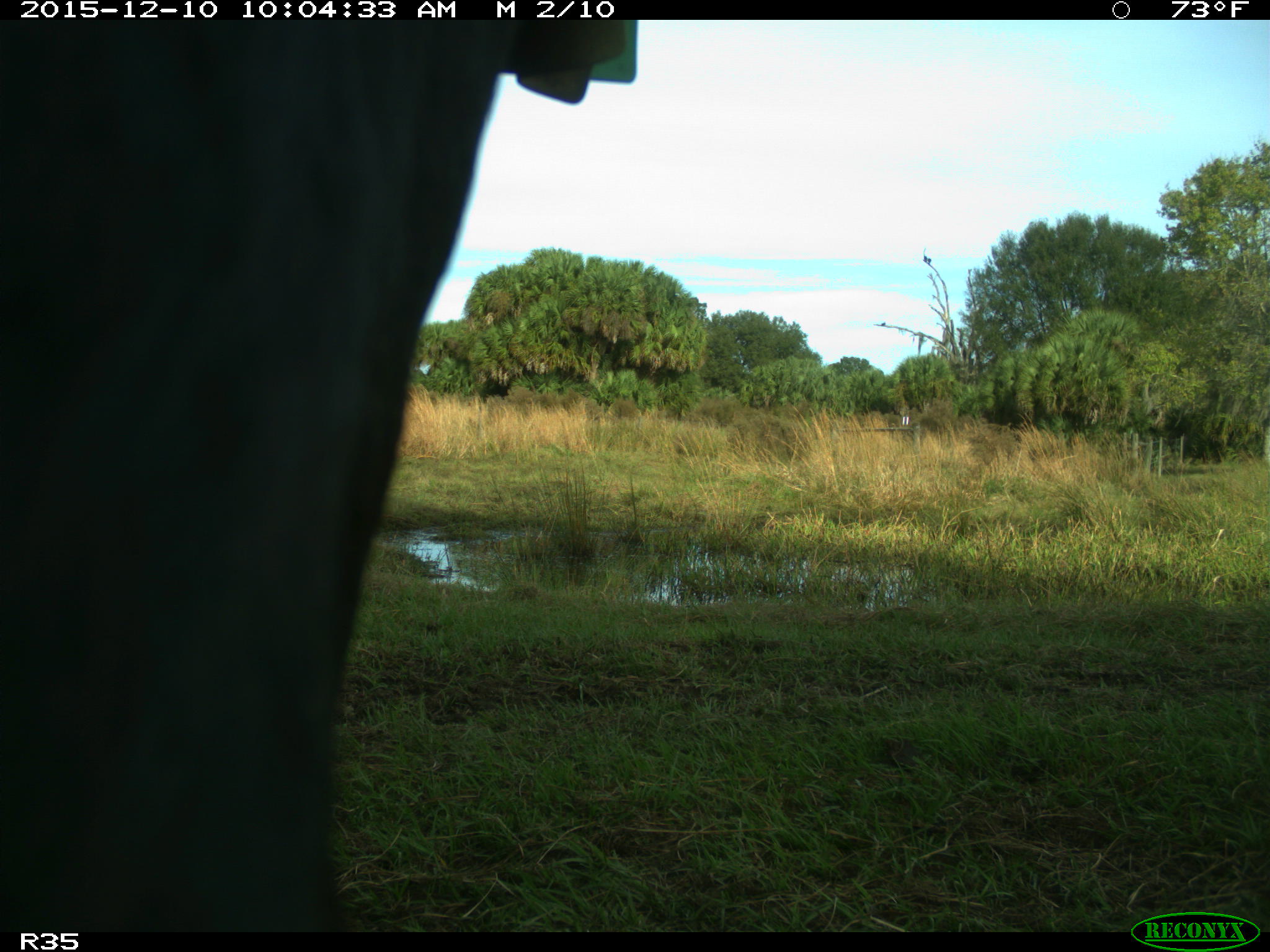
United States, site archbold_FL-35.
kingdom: Animalia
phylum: Chordata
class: Mammalia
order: Artiodactyla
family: Bovidae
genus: Bos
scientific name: Bos taurus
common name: domestic cow